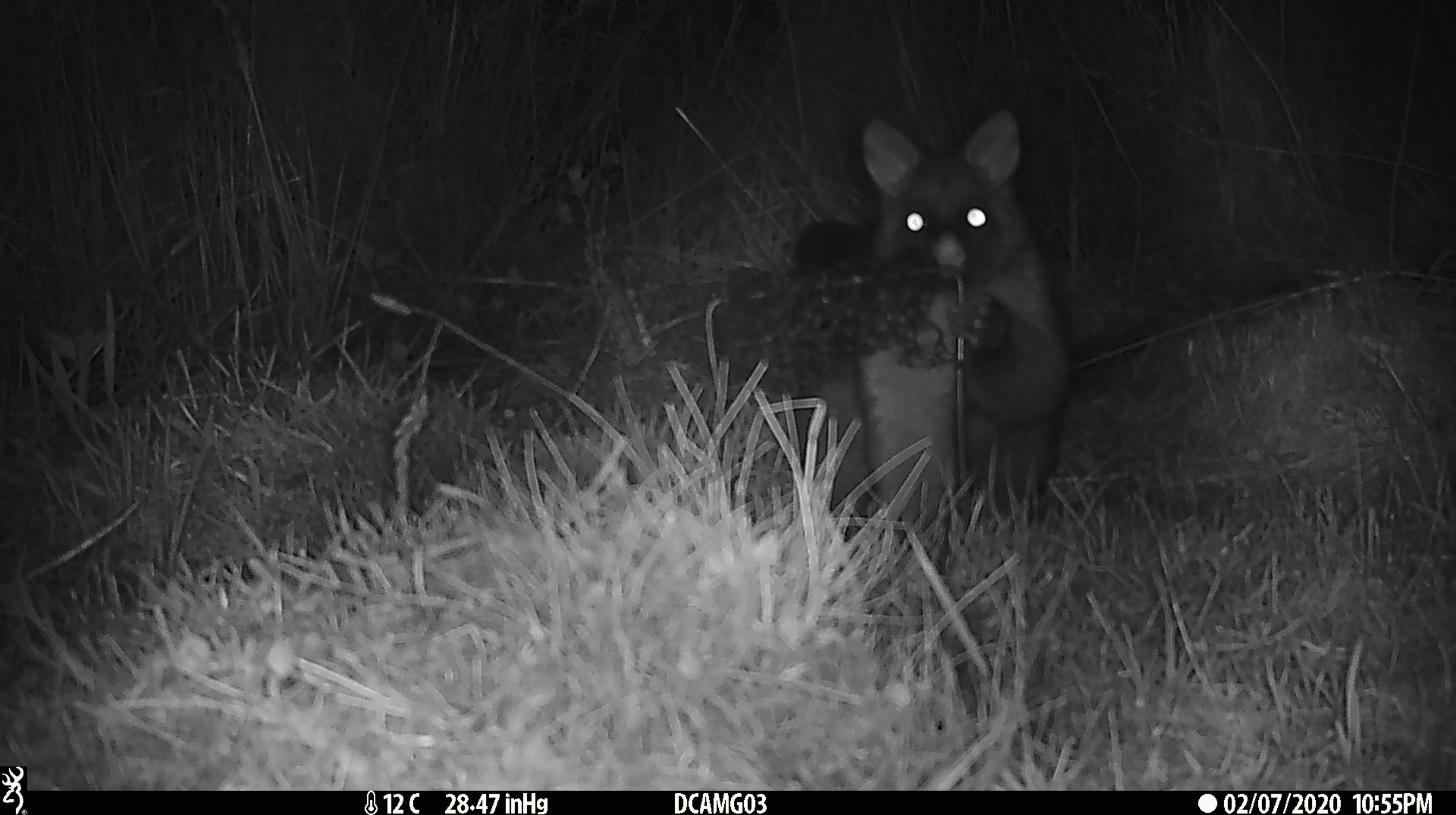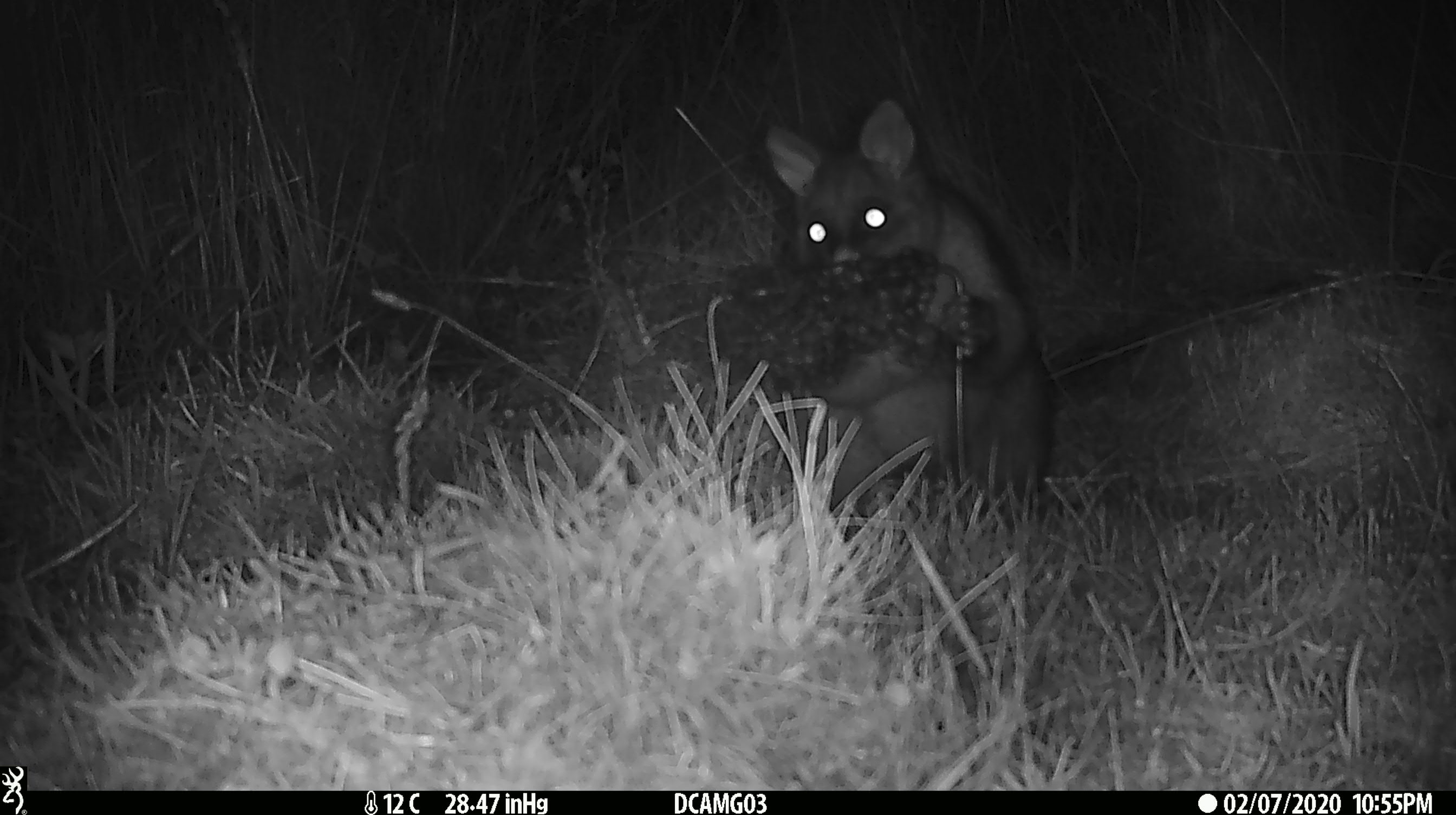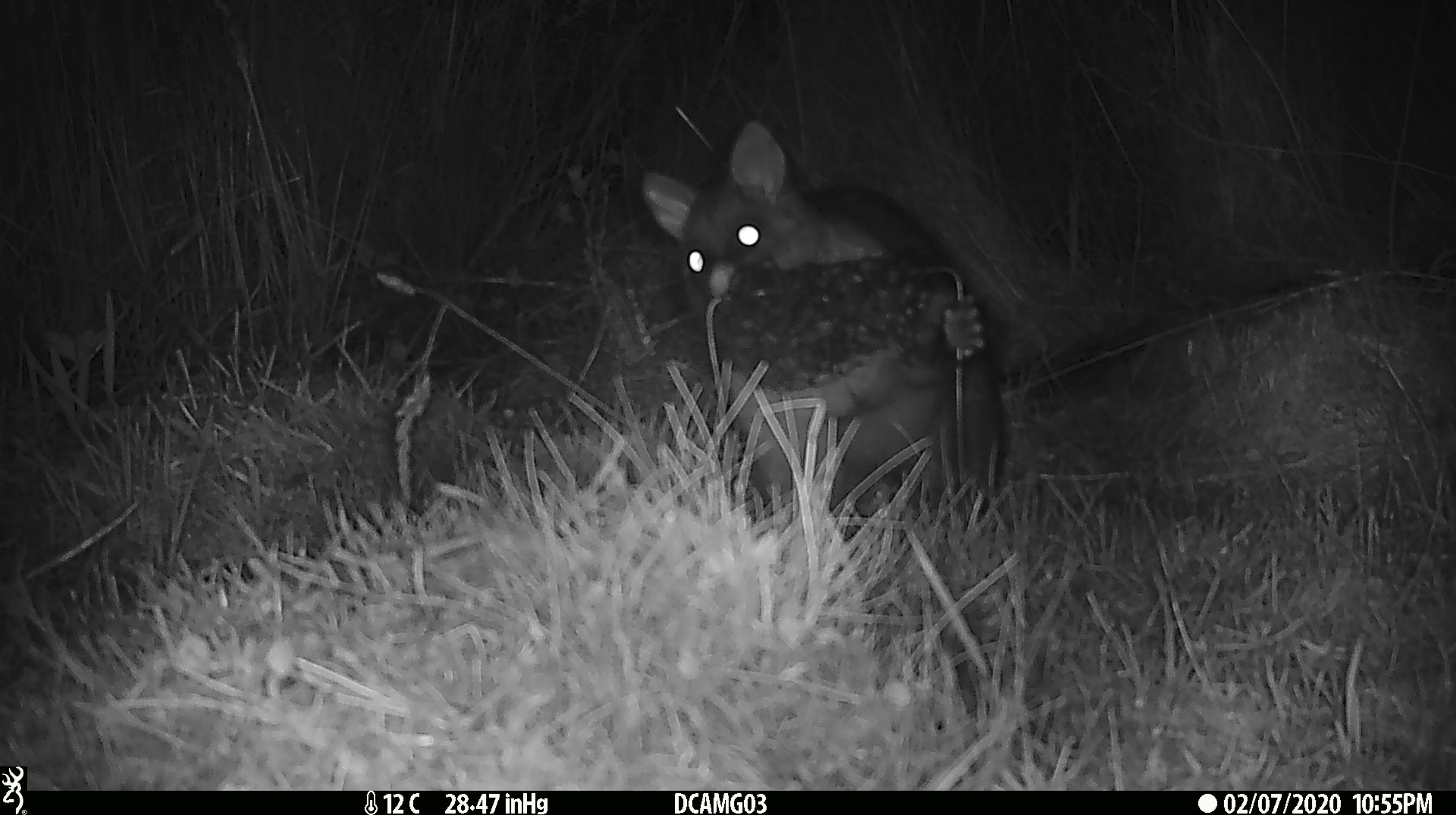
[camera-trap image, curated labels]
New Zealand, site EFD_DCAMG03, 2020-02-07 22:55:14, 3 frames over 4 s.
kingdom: Animalia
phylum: Chordata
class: Mammalia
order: Diprotodontia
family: Phalangeridae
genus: Trichosurus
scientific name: Trichosurus vulpecula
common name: common brushtail possum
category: possum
Possum (common brushtail possum) (Trichosurus vulpecula).